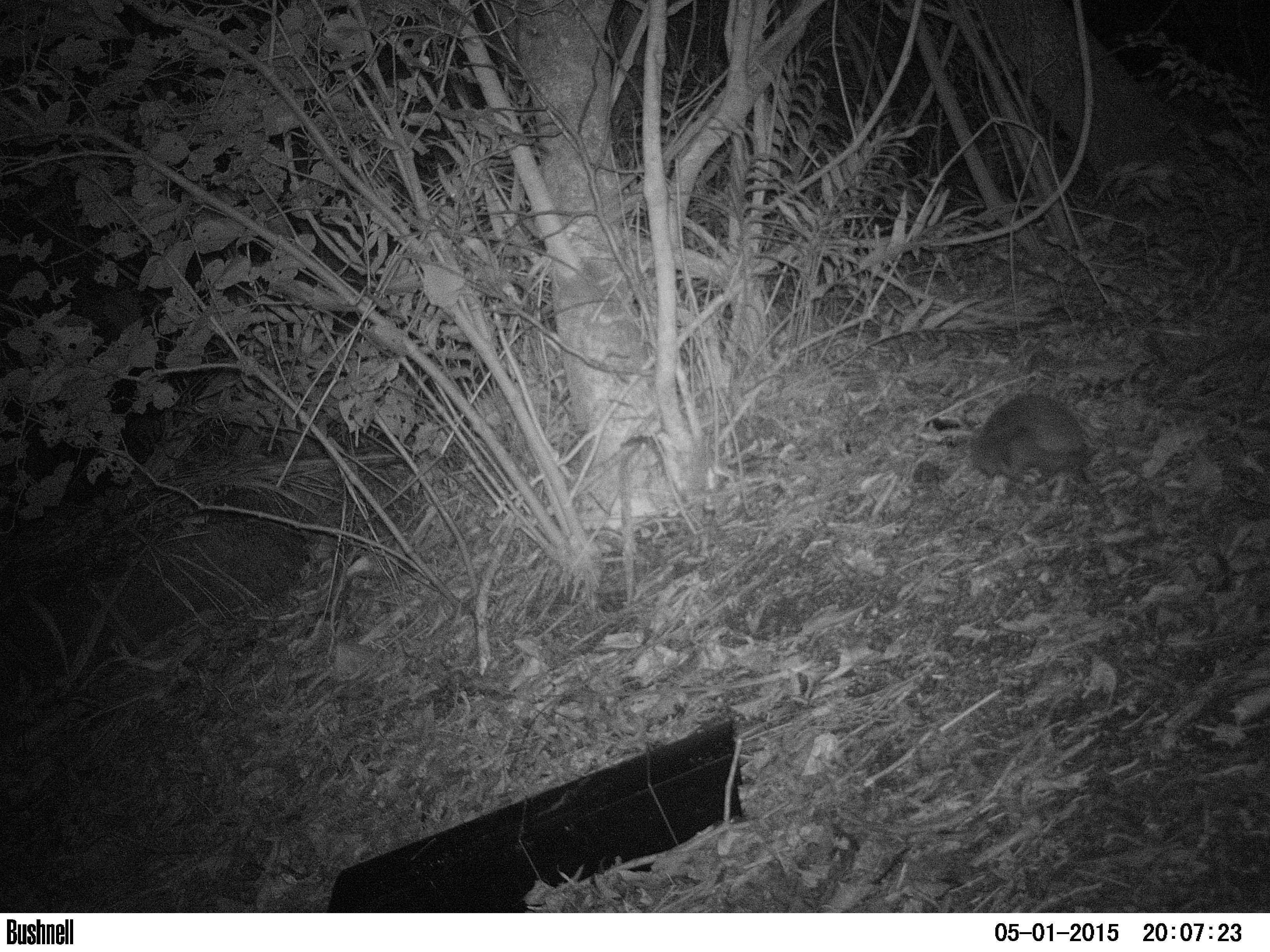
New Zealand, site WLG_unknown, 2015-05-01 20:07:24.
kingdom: Animalia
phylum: Chordata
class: Mammalia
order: Eulipotyphla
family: Erinaceidae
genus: Erinaceus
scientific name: Erinaceus europaeus europaeus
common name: european hedgehog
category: hedgehog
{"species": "hedgehog (european hedgehog) (Erinaceus europaeus europaeus)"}